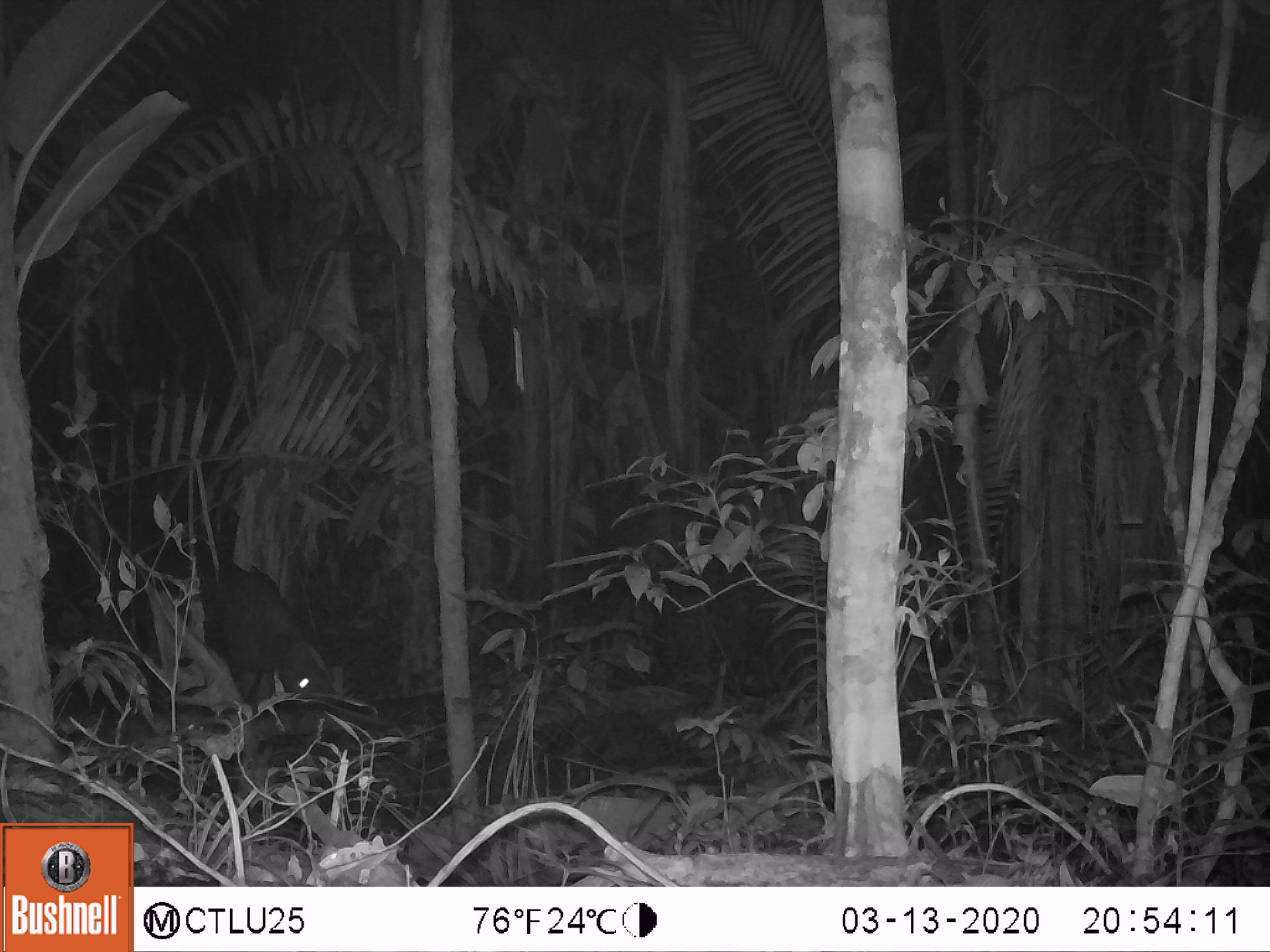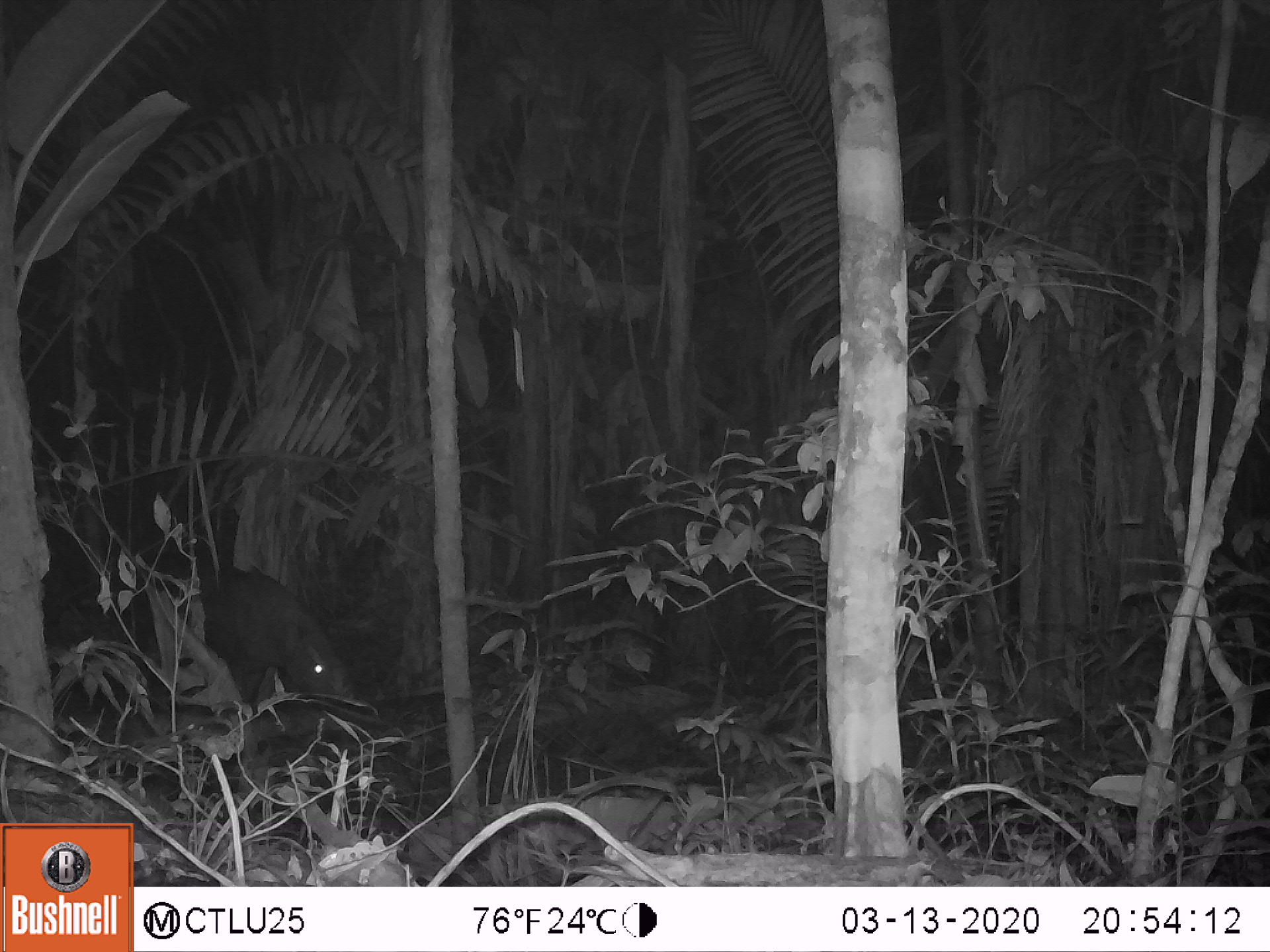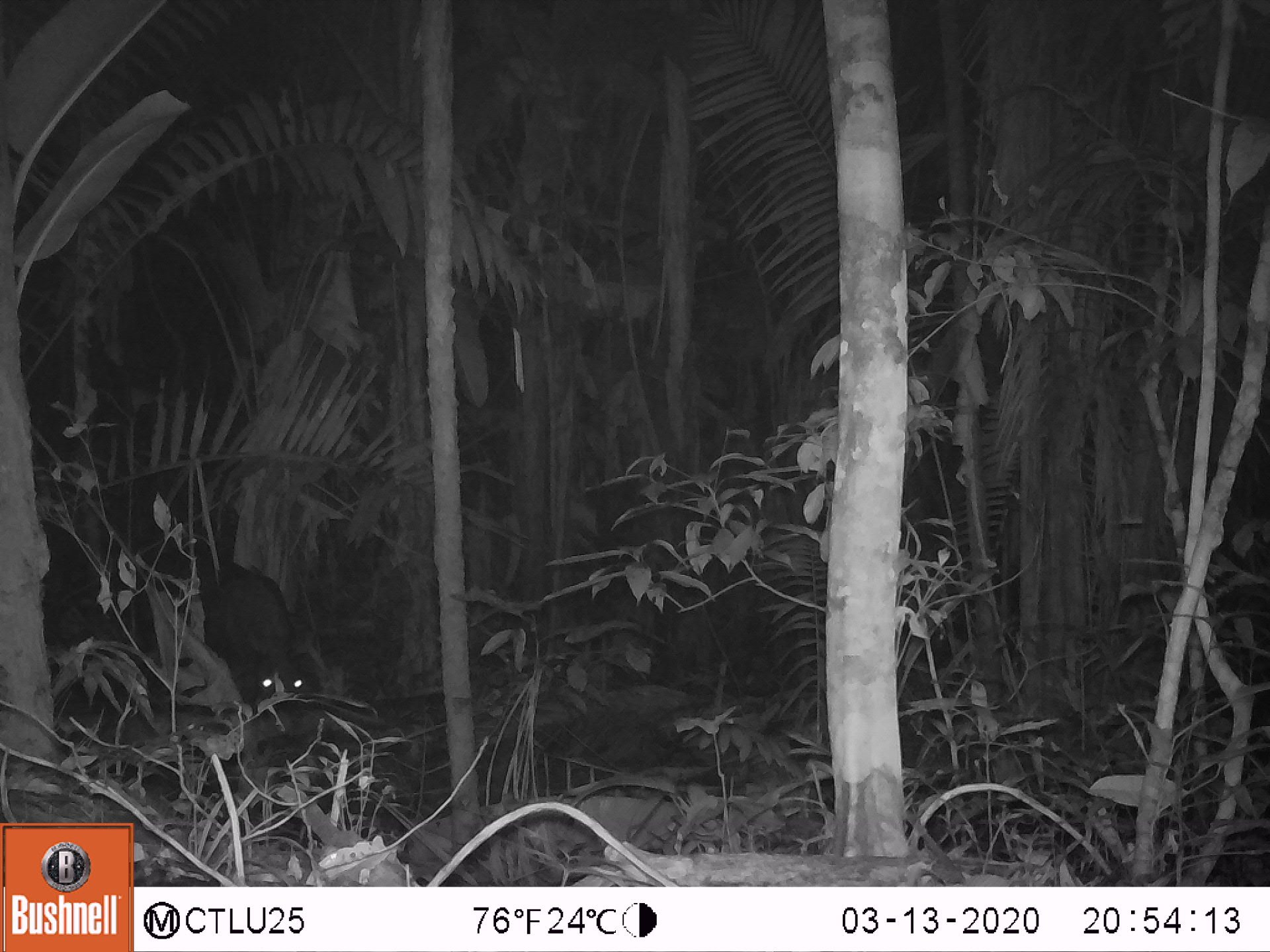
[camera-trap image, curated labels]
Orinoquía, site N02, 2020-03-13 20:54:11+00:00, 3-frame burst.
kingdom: Animalia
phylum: Chordata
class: Mammalia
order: Perissodactyla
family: Tapiridae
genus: Tapirus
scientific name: Tapirus terrestris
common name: lowland tapir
Lowland tapir (Tapirus terrestris).